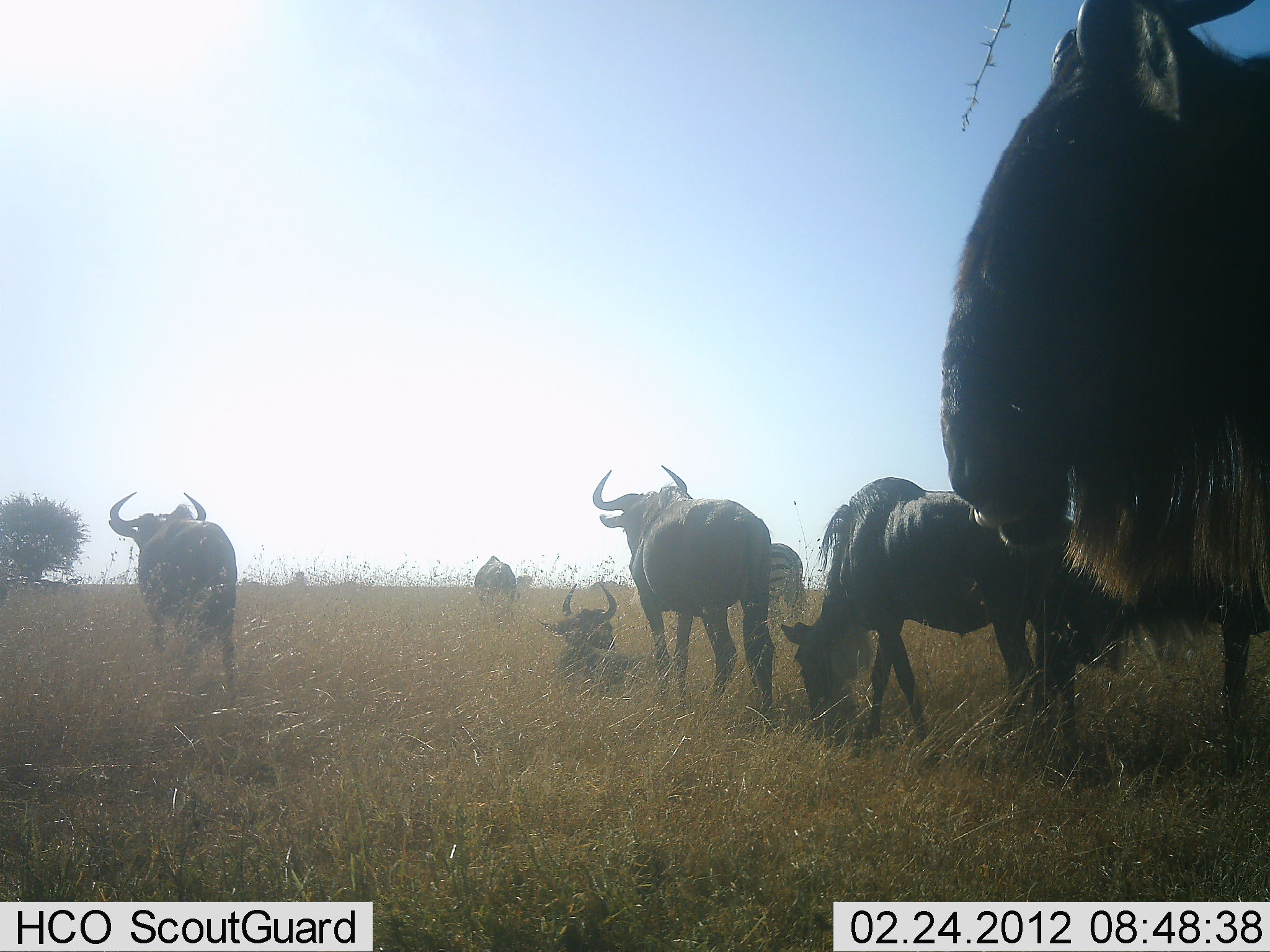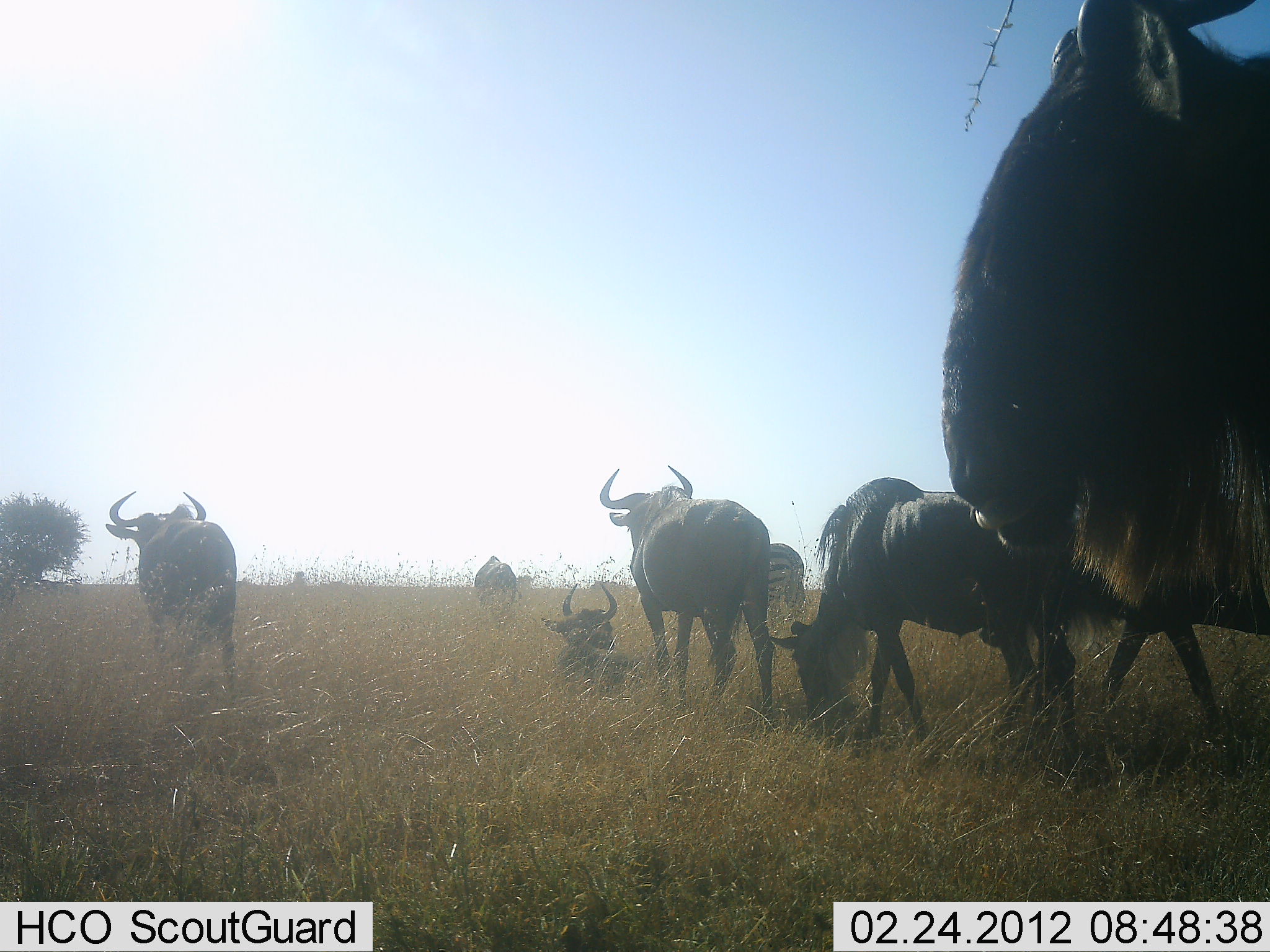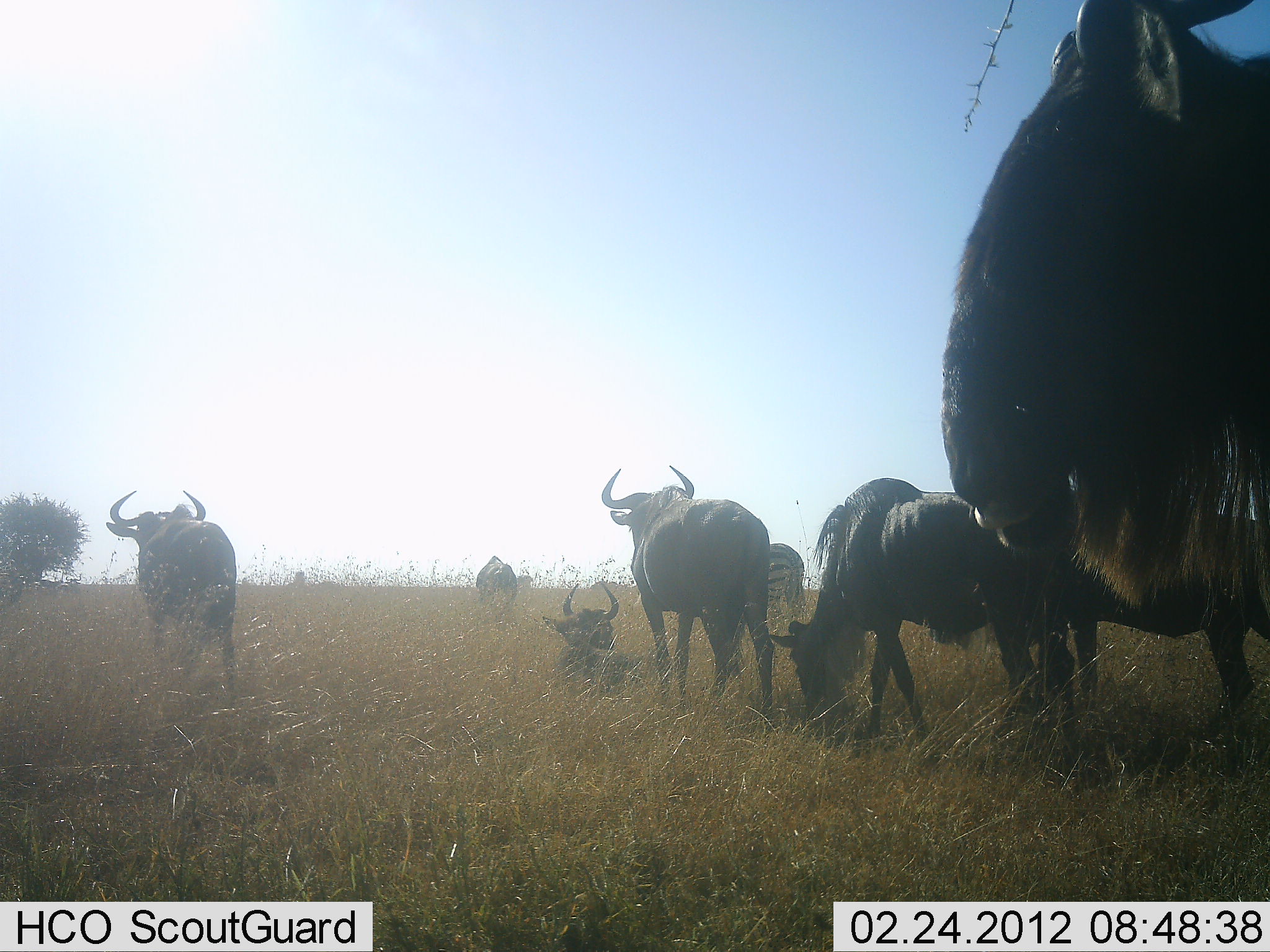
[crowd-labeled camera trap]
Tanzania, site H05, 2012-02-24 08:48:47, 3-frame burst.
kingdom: Animalia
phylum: Chordata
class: Mammalia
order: Artiodactyla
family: Bovidae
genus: Connochaetes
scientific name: Connochaetes taurinus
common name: blue wildebeest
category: wildebeest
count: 7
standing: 76%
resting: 41%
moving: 35%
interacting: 0%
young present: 6%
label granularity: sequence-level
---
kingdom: Animalia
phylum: Chordata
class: Mammalia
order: Perissodactyla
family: Equidae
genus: Equus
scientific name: Equus quagga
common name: plains zebra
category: zebra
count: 1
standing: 73%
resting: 0%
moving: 27%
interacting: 0%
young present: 0%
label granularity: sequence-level